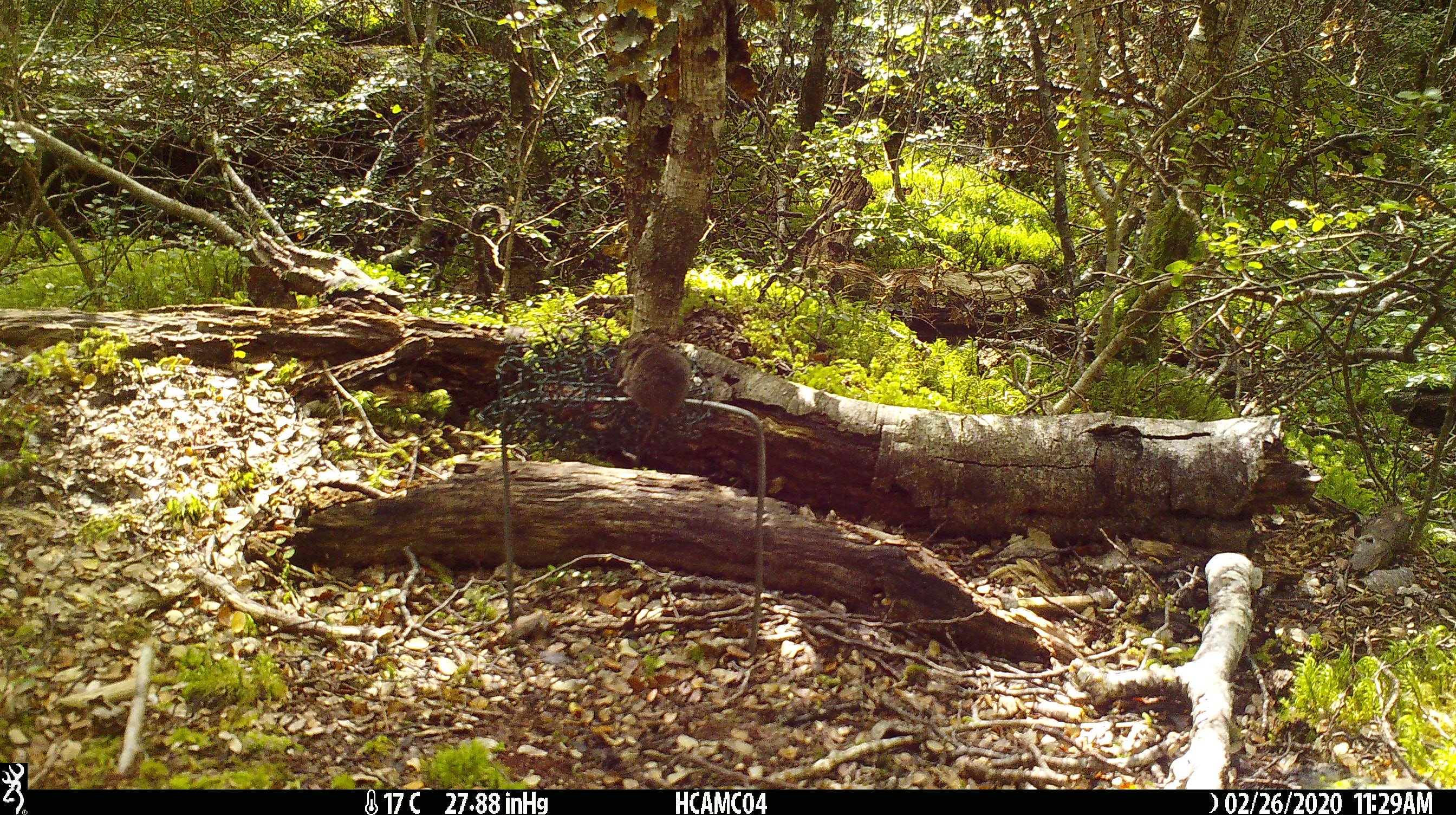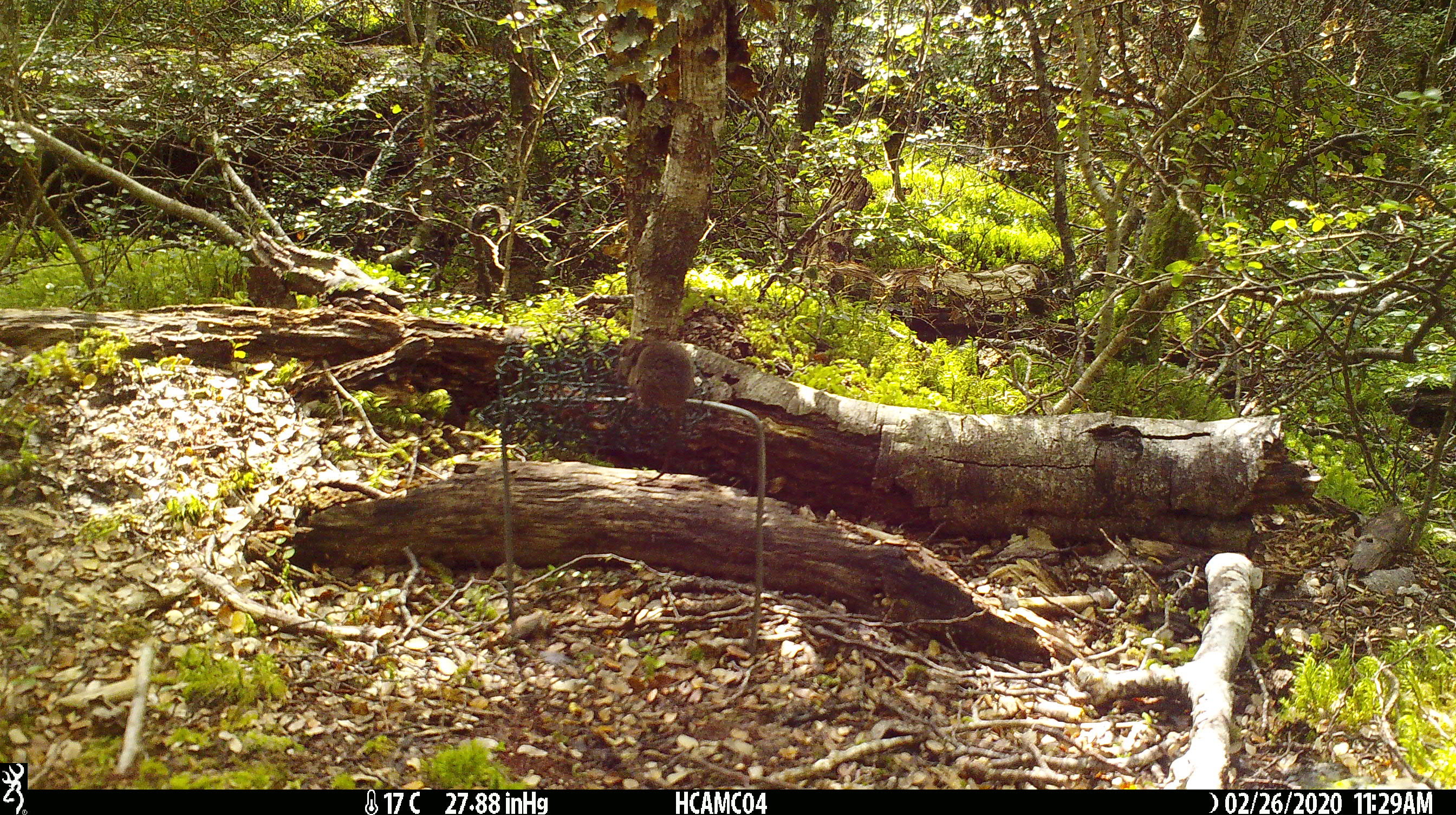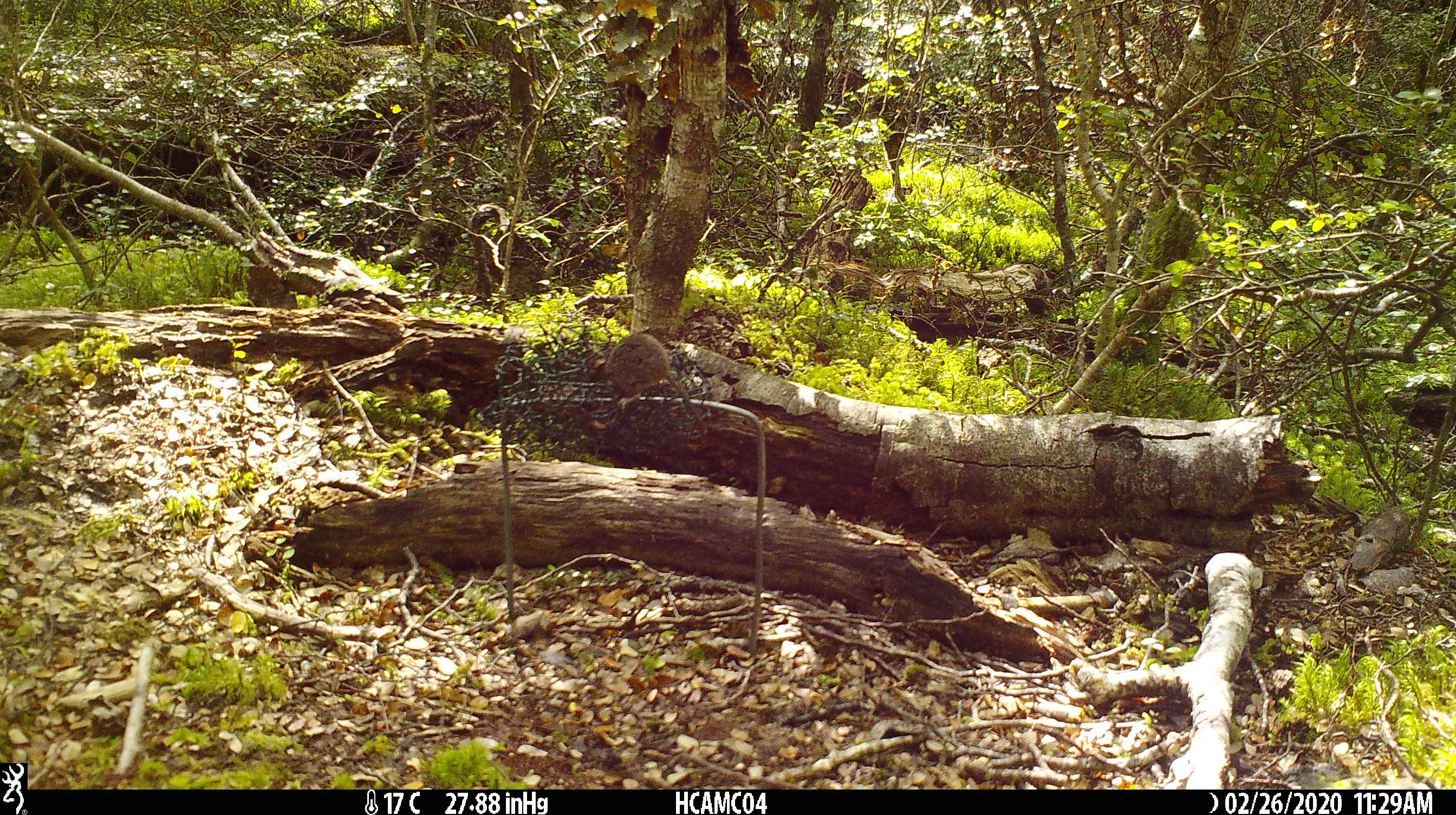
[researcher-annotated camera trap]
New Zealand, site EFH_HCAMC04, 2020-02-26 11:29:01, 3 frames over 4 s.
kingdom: Animalia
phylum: Chordata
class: Mammalia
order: Rodentia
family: Muridae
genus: Mus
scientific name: Mus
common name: mouse